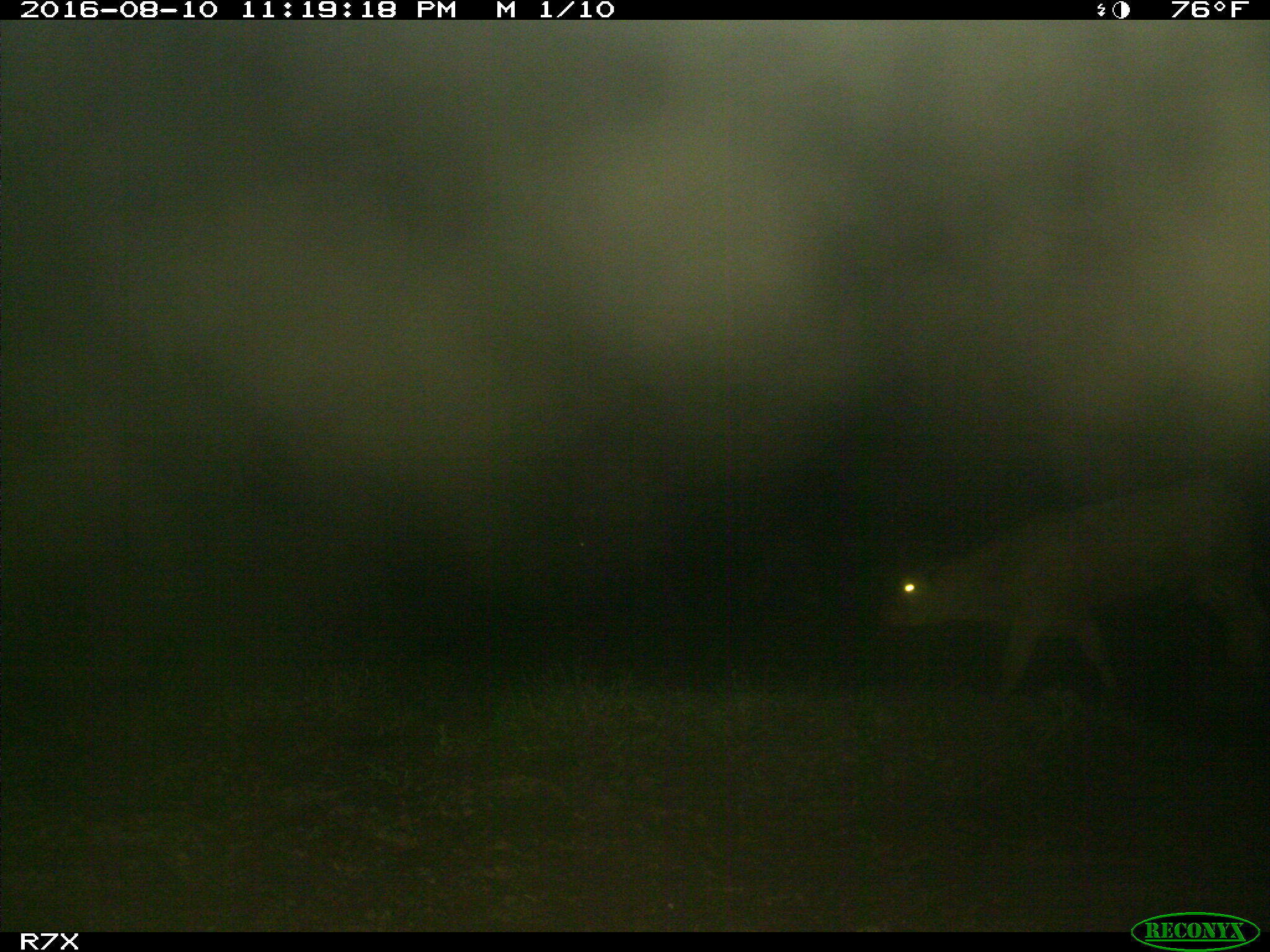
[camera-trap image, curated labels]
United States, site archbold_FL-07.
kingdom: Animalia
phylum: Chordata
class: Mammalia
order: Artiodactyla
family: Bovidae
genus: Bos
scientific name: Bos taurus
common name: domestic cow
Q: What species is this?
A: Bos taurus (domestic cow).